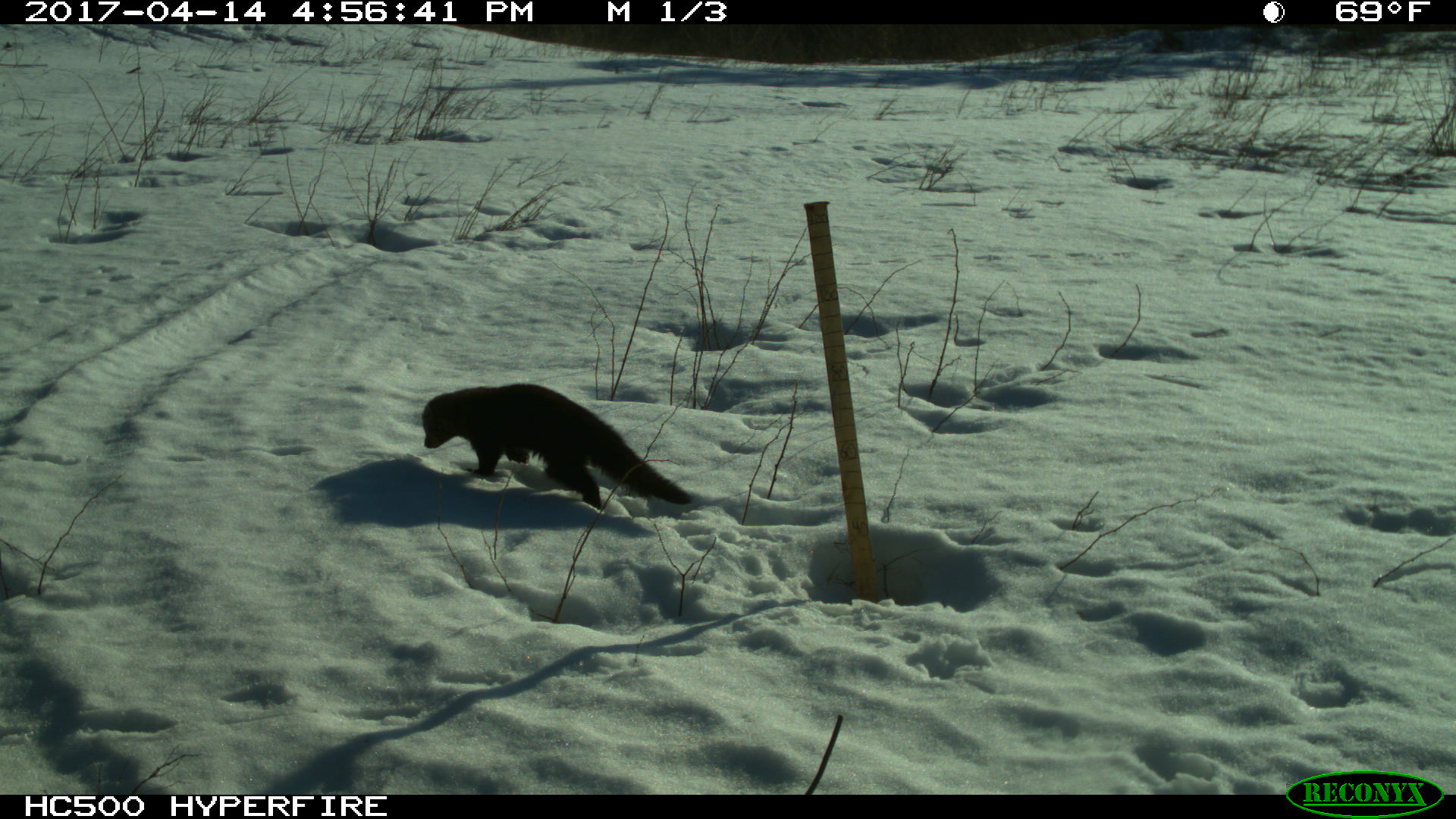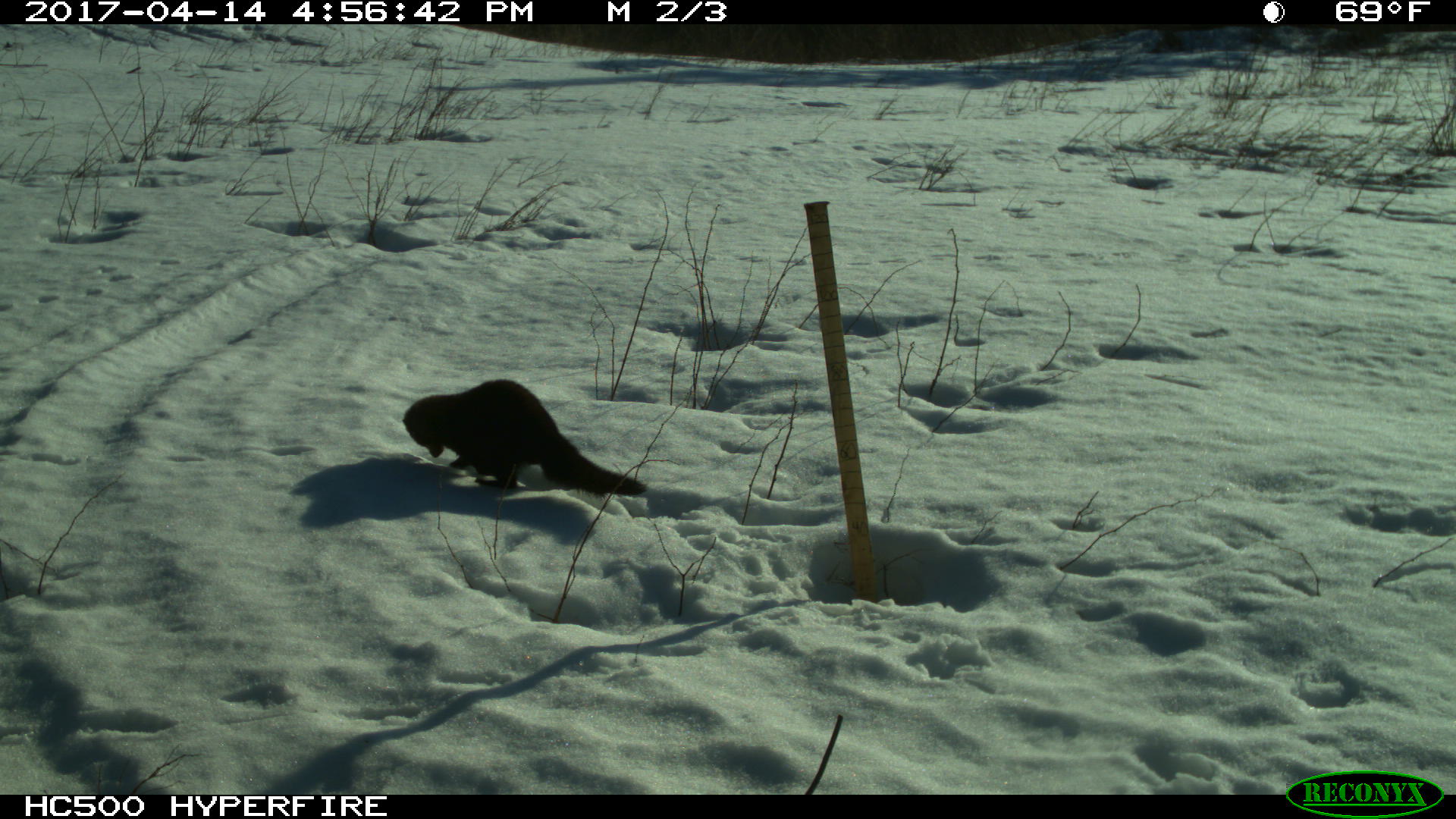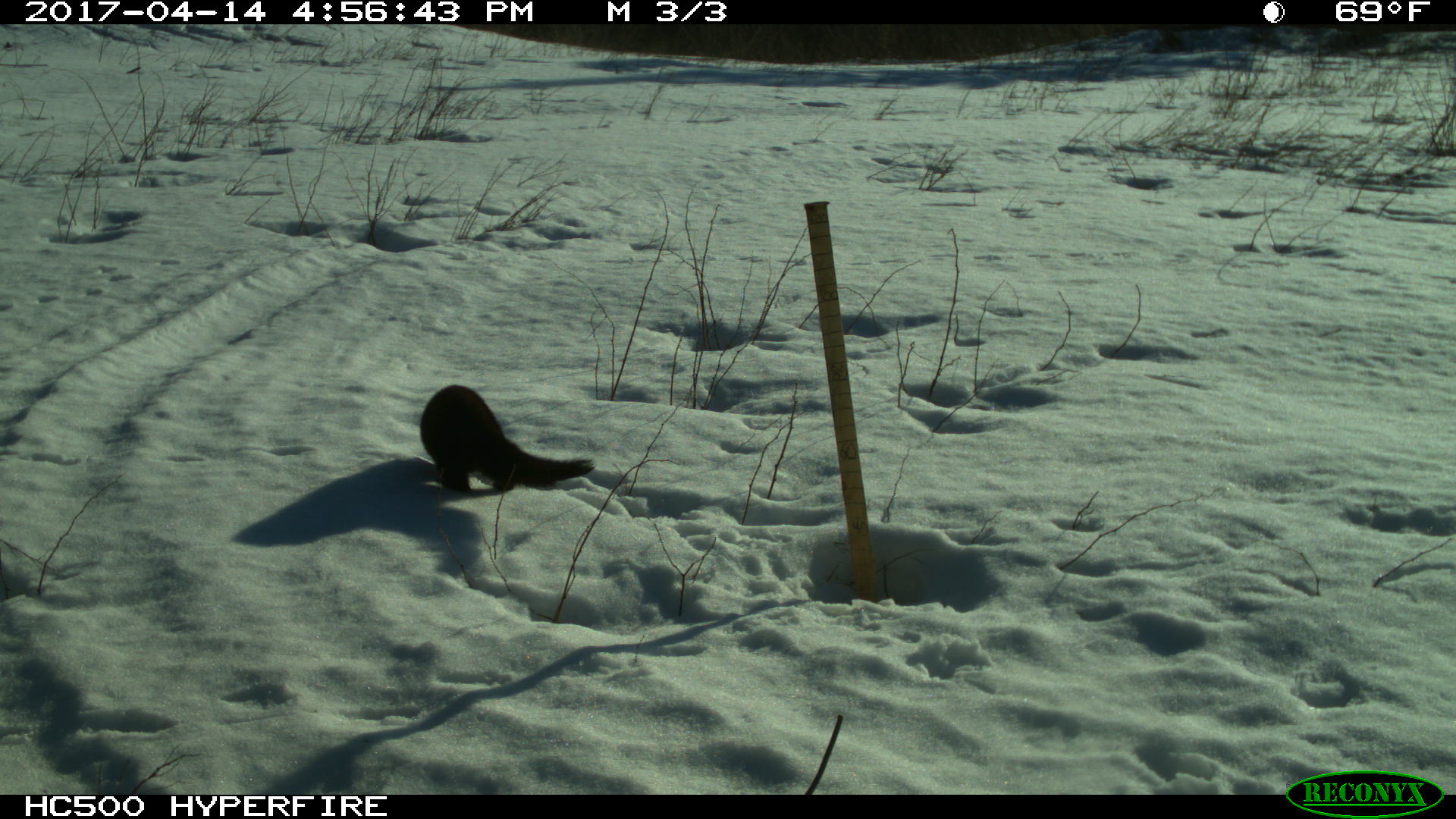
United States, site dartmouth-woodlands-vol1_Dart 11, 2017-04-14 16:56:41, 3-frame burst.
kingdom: Animalia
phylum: Chordata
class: Mammalia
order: Carnivora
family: Mustelidae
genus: Pekania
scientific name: Pekania pennanti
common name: fisher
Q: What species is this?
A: Fisher (Pekania pennanti).